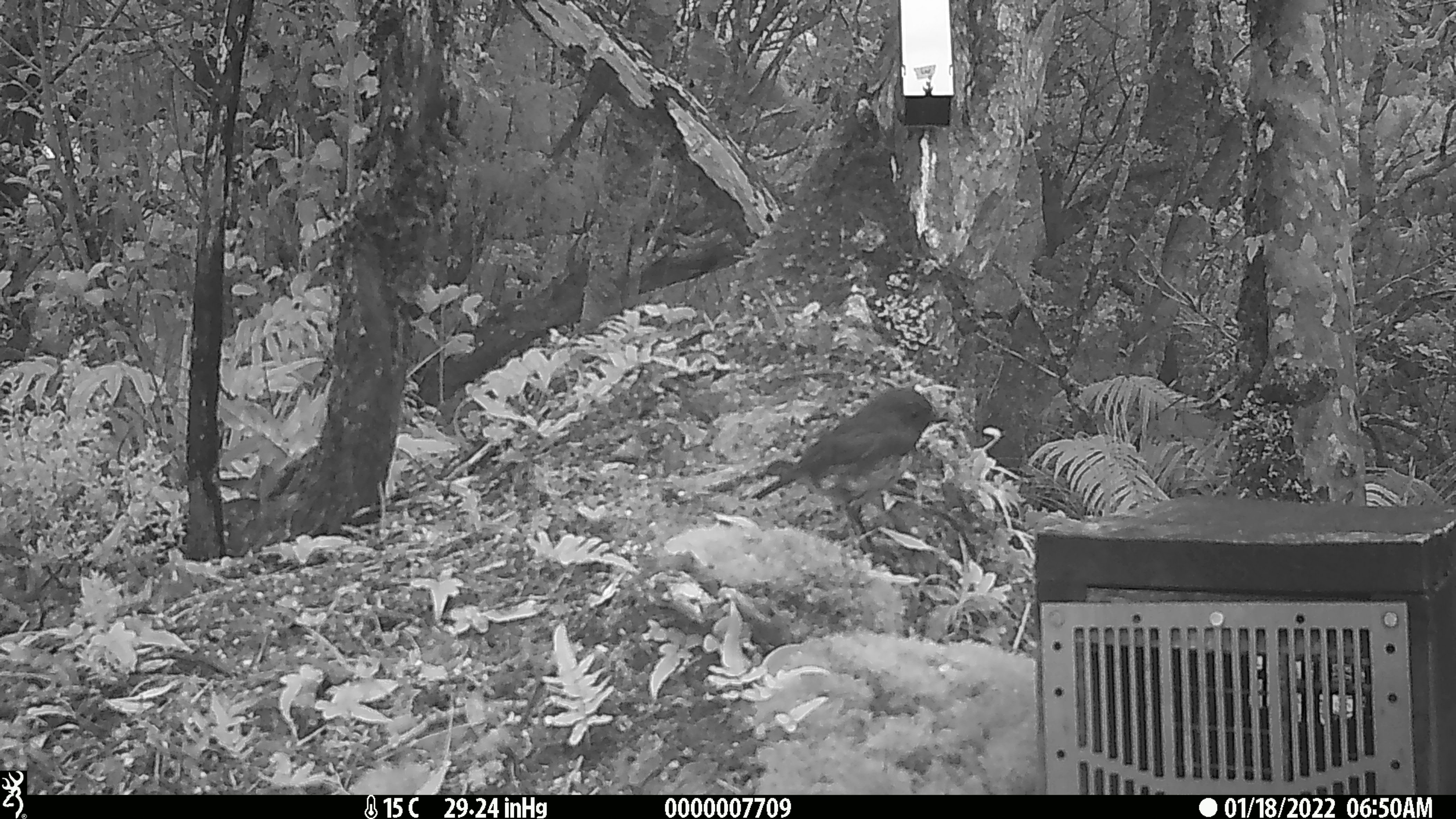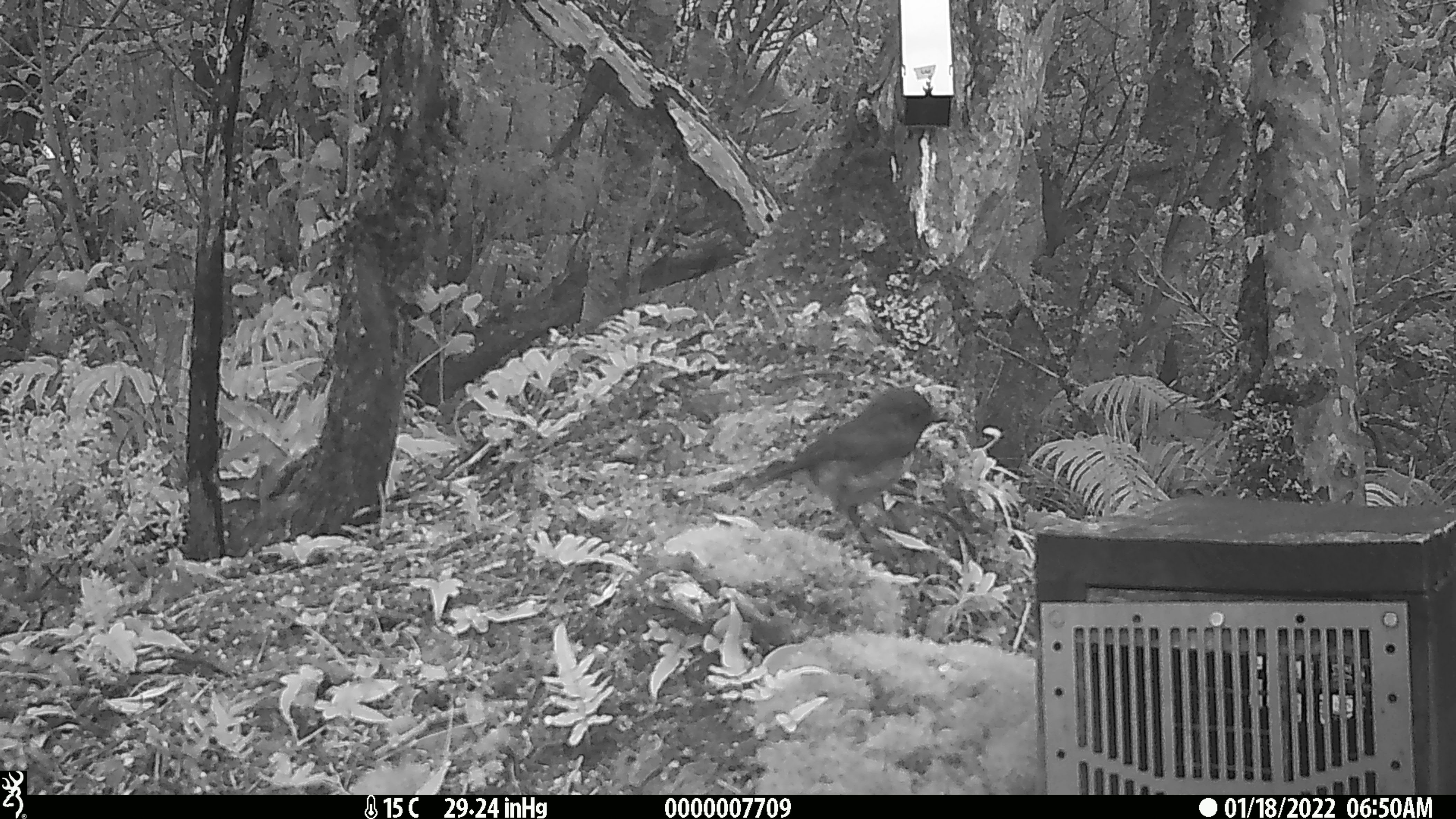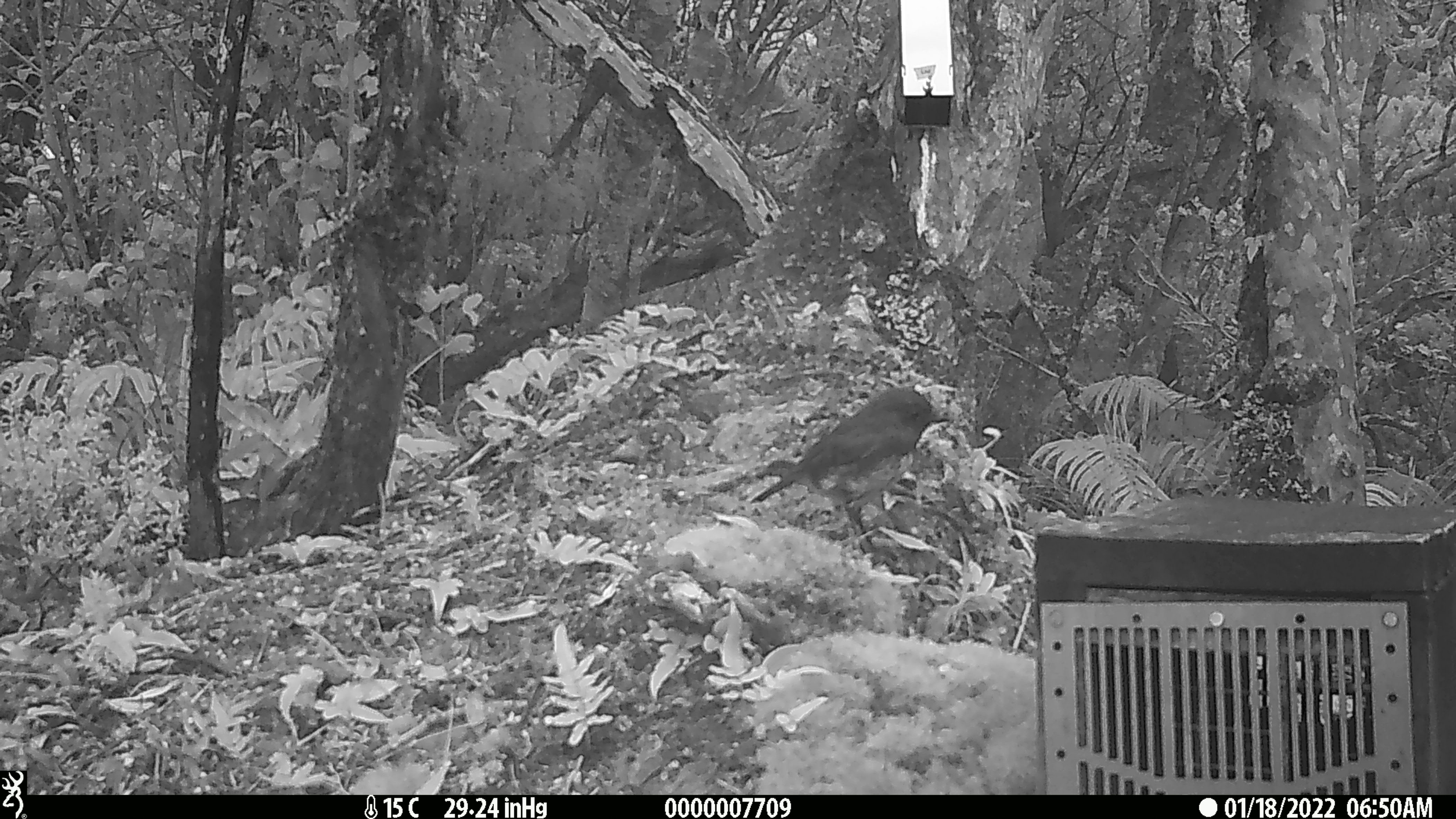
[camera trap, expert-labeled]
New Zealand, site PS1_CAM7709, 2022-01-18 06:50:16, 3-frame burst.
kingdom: Animalia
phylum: Chordata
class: Aves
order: Passeriformes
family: Petroicidae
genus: Petroica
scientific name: Petroica australis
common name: new zealand robin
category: robin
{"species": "robin (new zealand robin) (Petroica australis)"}